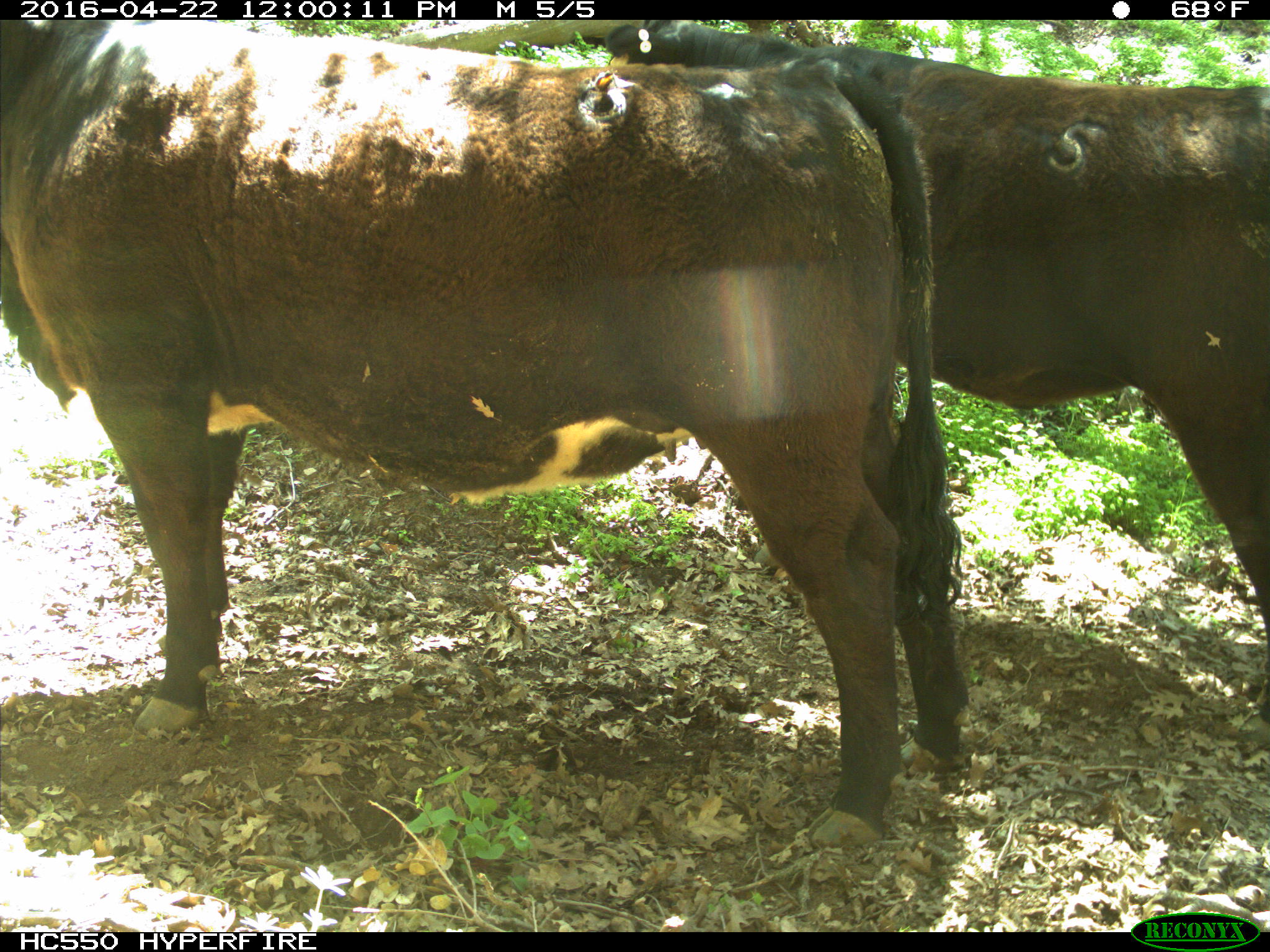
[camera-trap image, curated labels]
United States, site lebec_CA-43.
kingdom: Animalia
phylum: Chordata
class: Mammalia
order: Artiodactyla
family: Bovidae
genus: Bos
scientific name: Bos taurus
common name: domestic cow